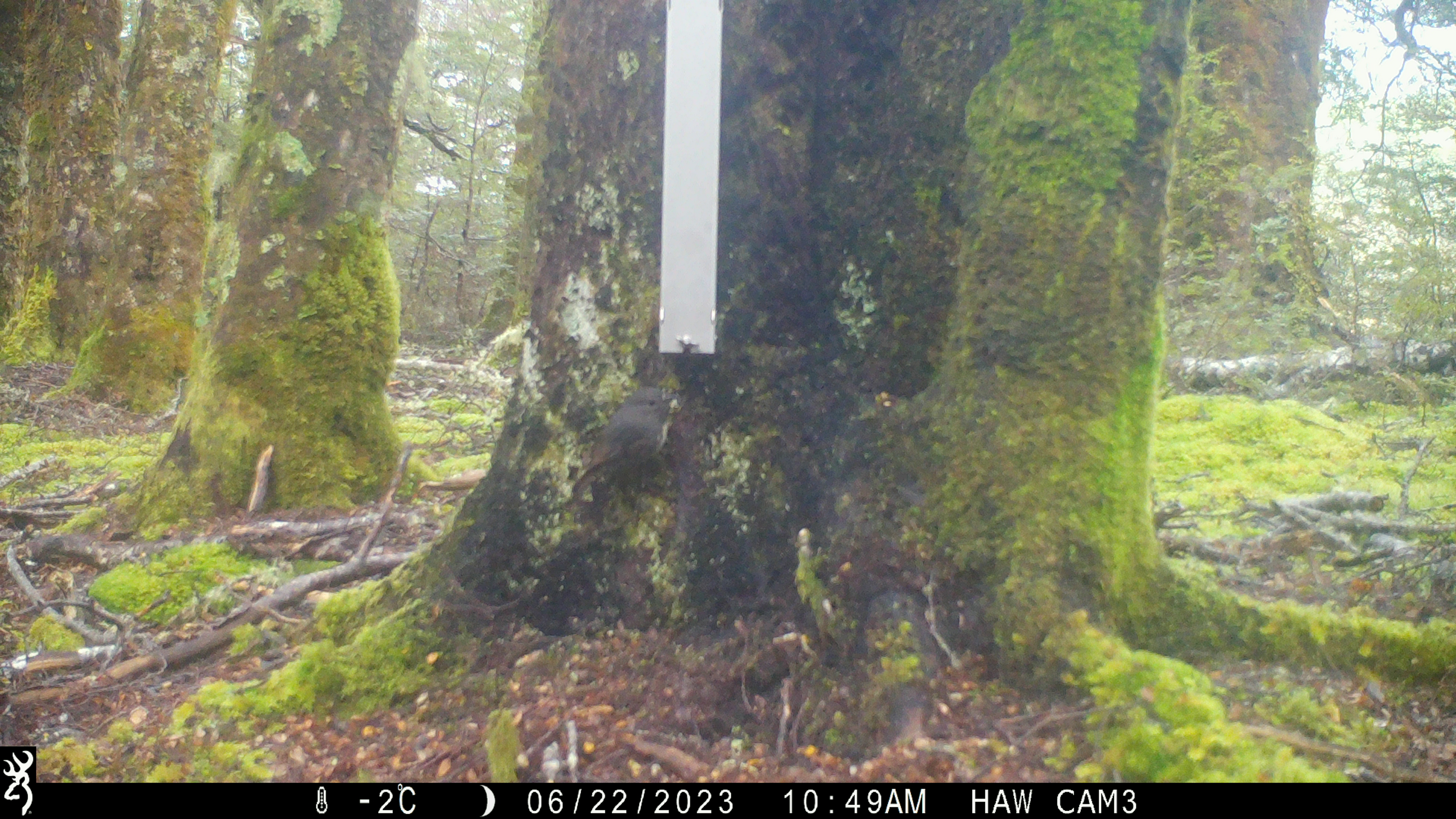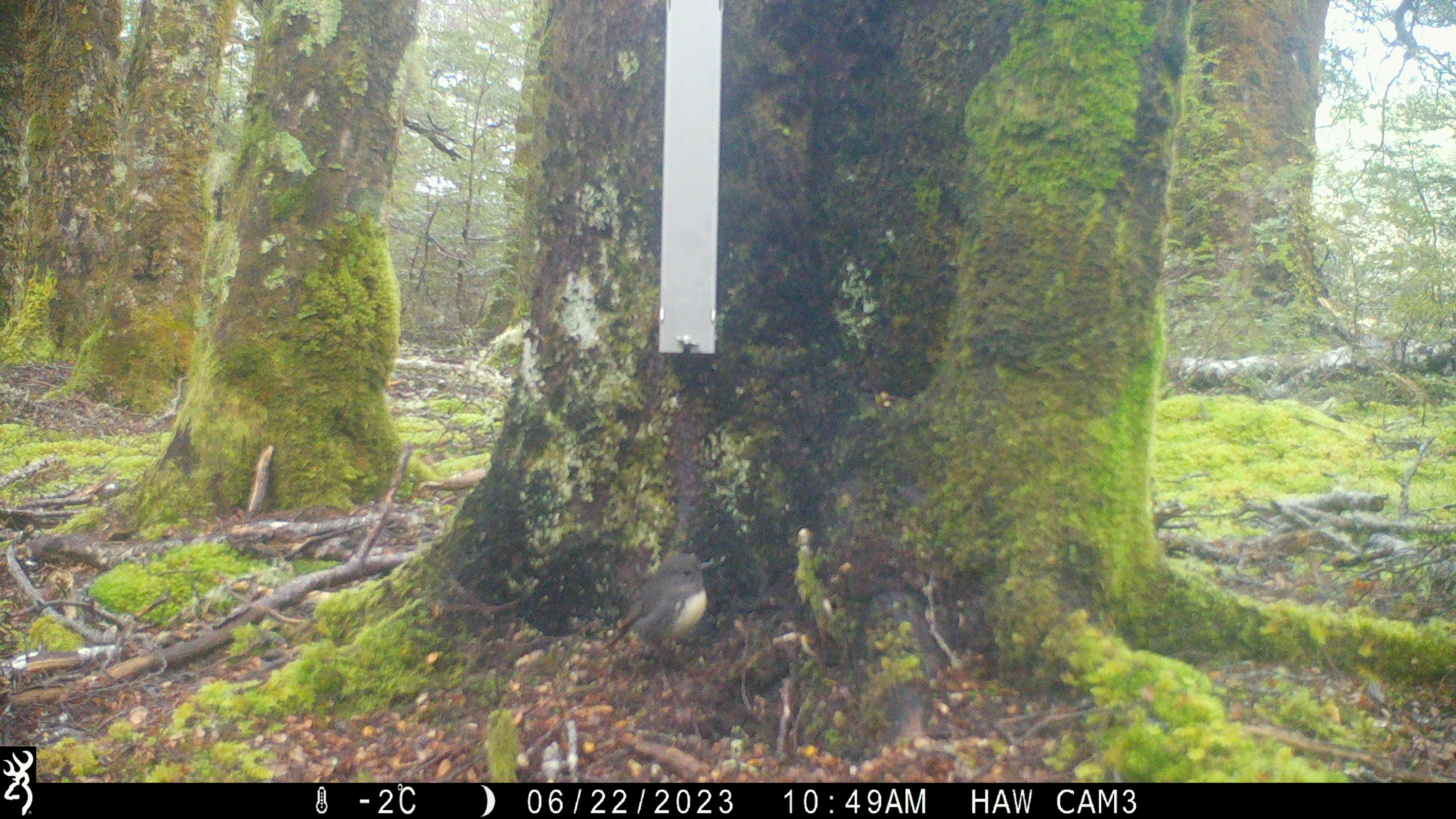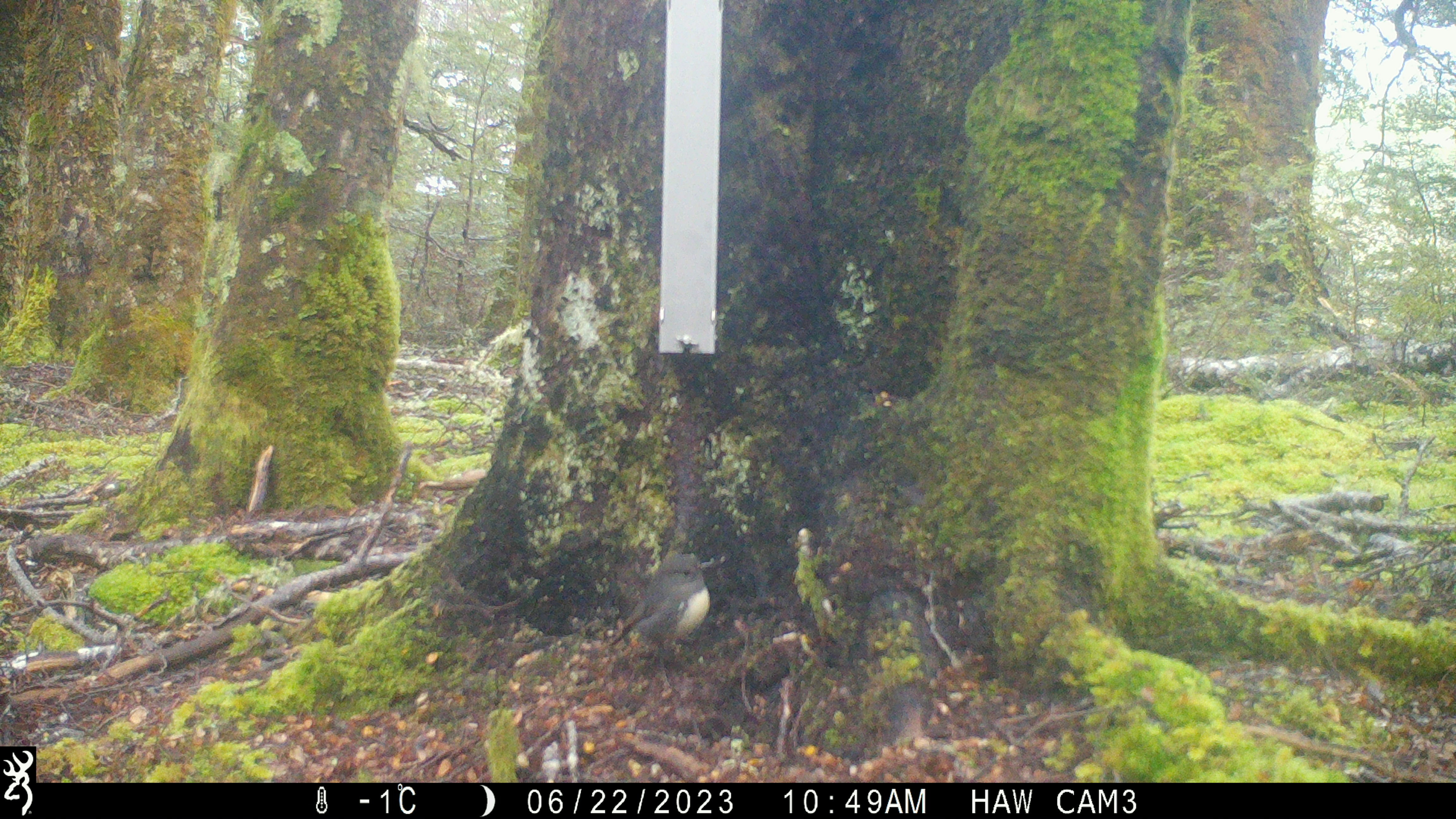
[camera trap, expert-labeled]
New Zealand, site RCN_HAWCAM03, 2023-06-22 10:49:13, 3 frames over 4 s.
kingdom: Animalia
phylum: Chordata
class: Aves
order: Passeriformes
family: Petroicidae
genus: Petroica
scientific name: Petroica australis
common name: new zealand robin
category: robin